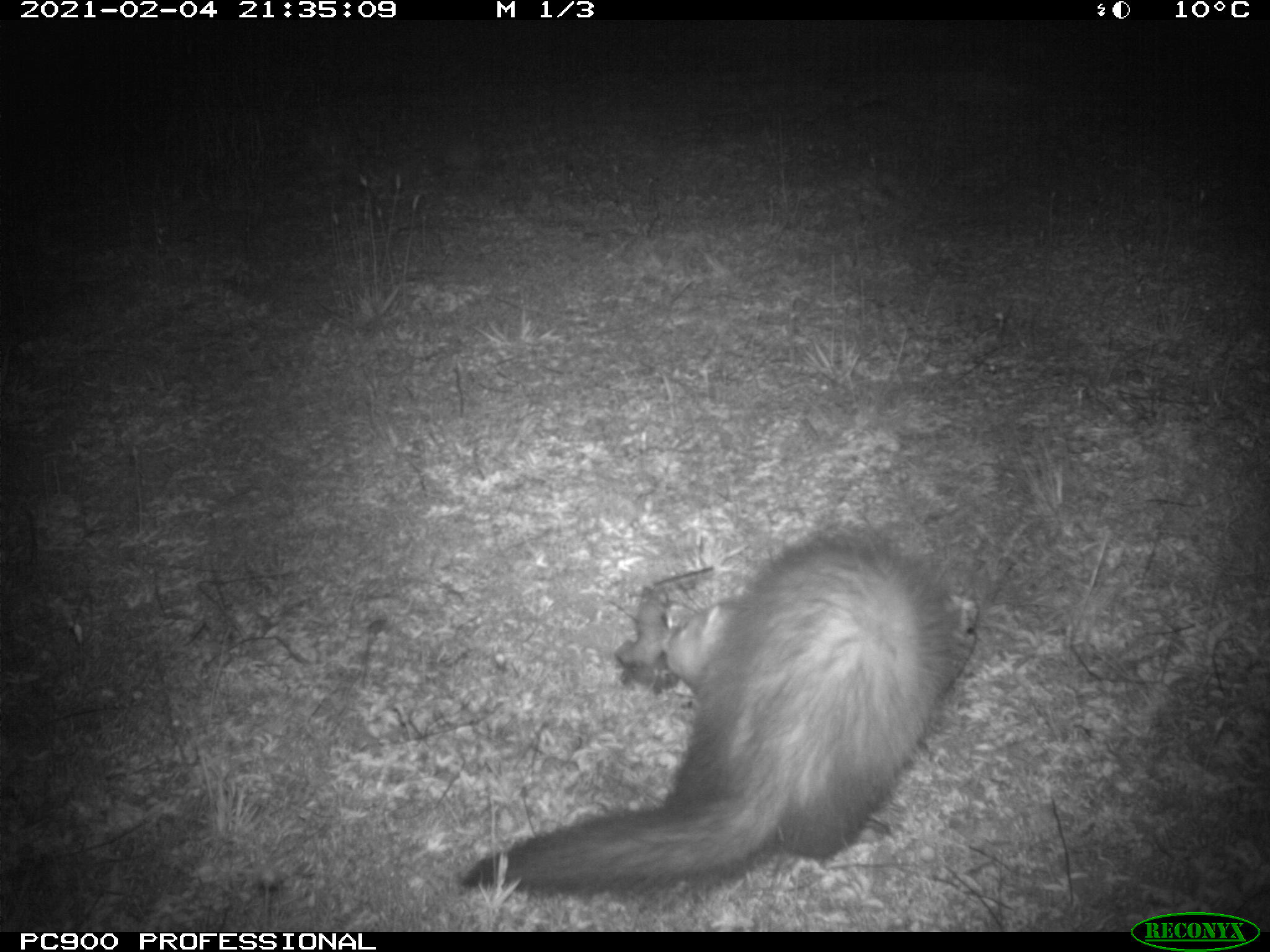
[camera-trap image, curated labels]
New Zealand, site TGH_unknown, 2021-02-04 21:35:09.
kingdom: Animalia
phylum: Chordata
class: Mammalia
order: Carnivora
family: Mustelidae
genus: Mustela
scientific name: Mustela furo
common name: ferret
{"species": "ferret (Mustela furo)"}